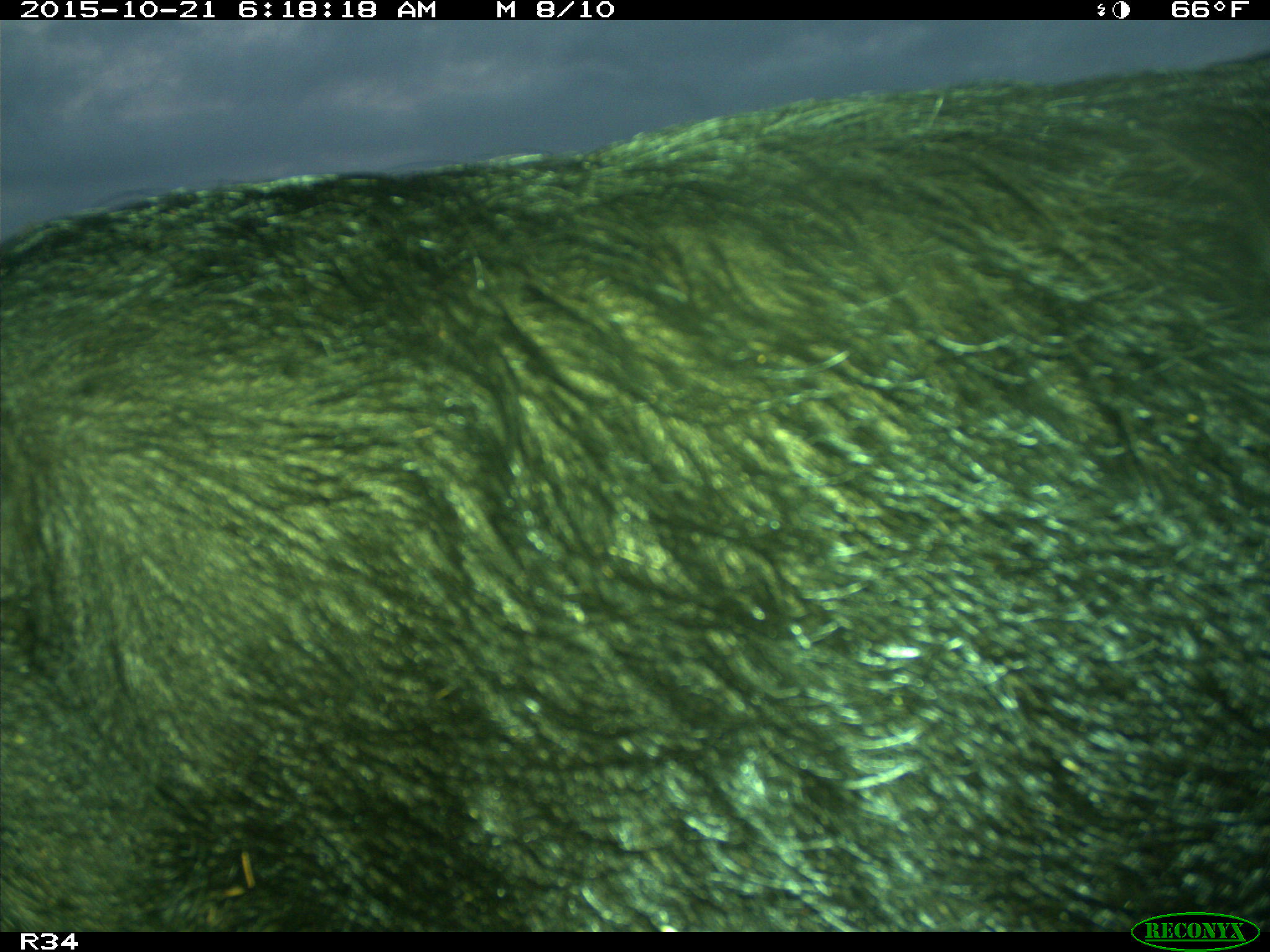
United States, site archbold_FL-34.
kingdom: Animalia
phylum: Chordata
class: Mammalia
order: Artiodactyla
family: Suidae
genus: Sus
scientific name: Sus scrofa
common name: wild boar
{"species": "Sus scrofa (wild boar)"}